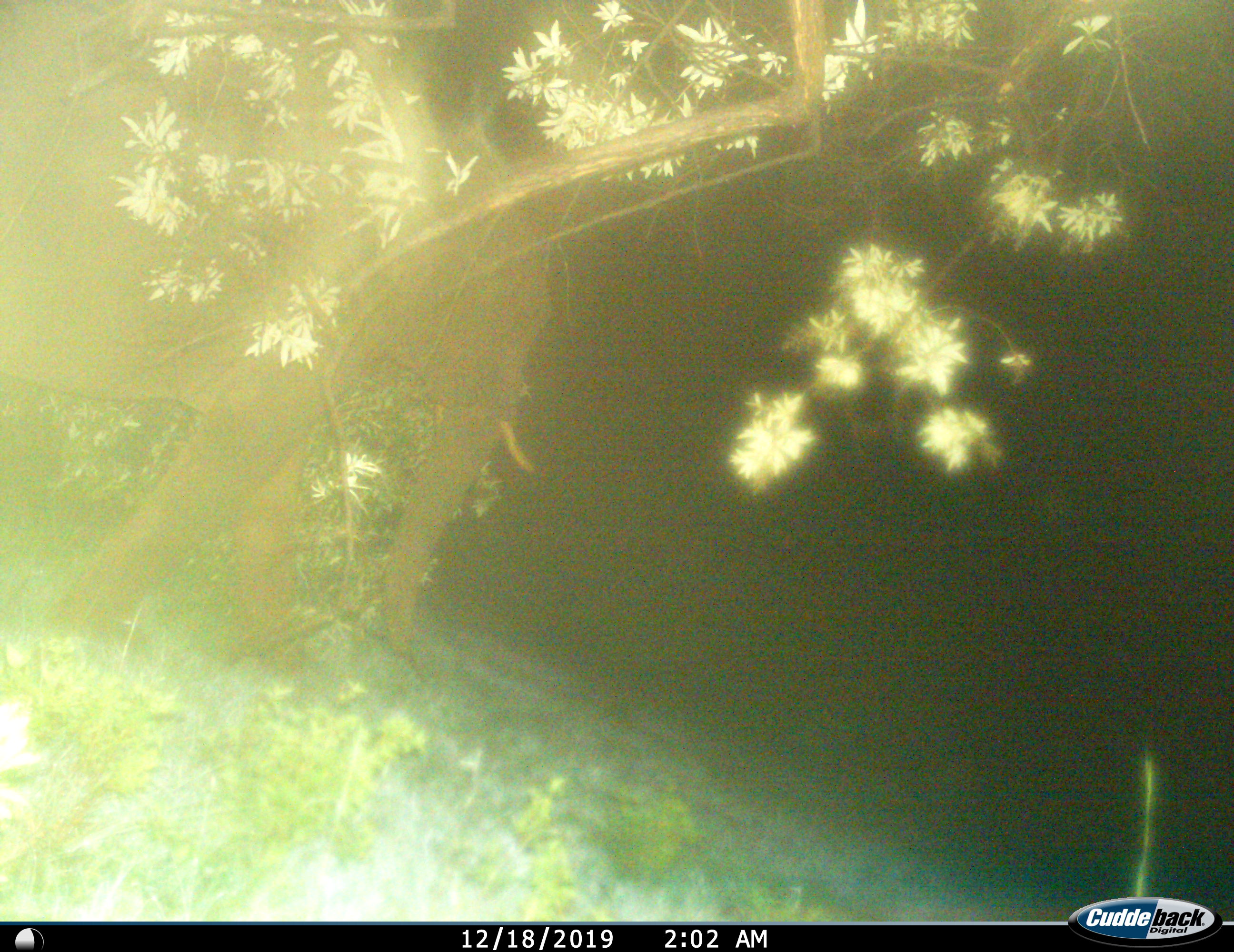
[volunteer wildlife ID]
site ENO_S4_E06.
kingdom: Animalia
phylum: Chordata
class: Mammalia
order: Proboscidea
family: Elephantidae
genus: Loxodonta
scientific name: Loxodonta africana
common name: african bush elephant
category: elephant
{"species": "elephant (african bush elephant) (Loxodonta africana)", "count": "1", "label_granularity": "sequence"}